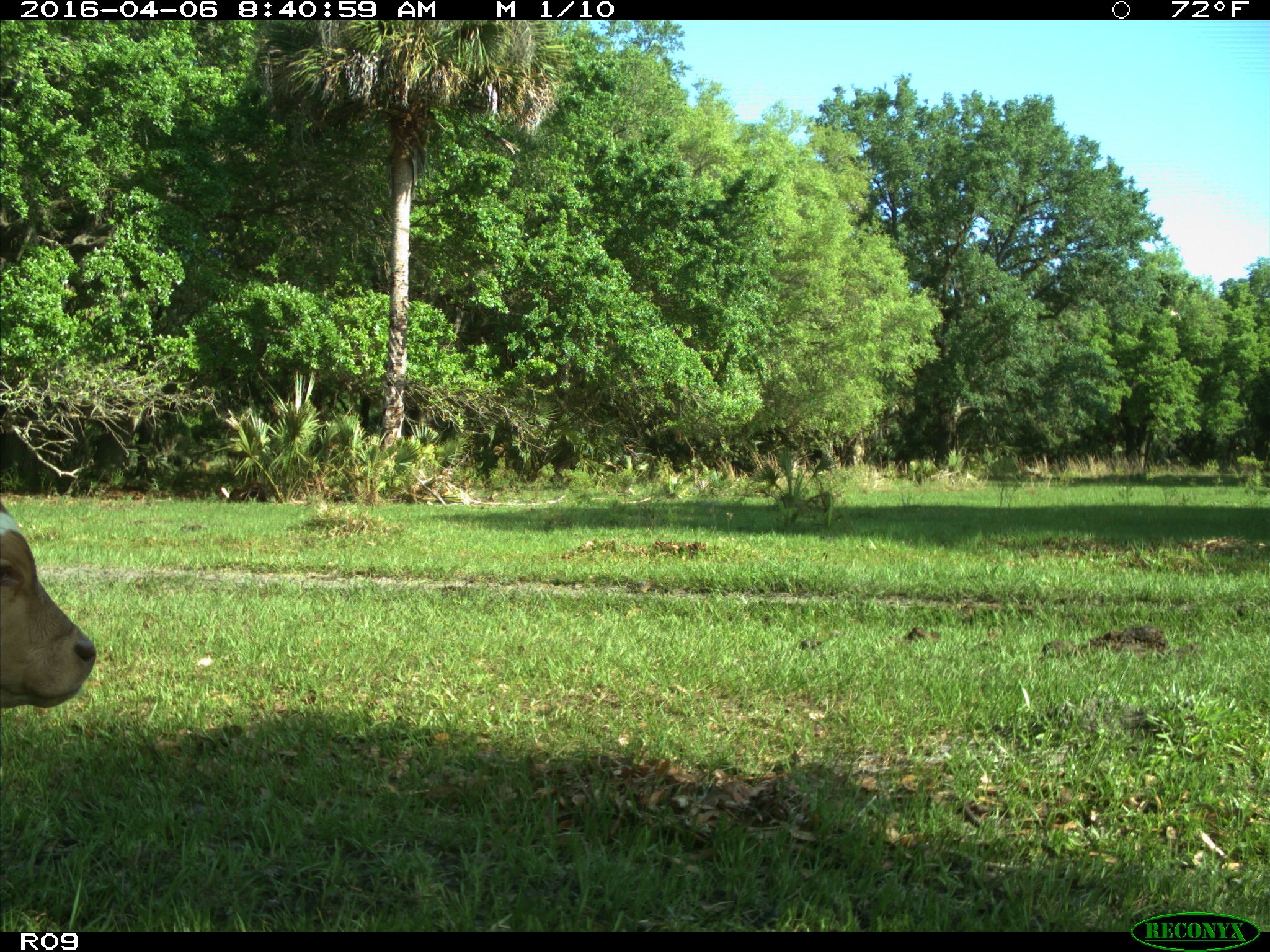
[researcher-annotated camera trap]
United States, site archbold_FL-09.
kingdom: Animalia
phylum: Chordata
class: Mammalia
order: Artiodactyla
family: Bovidae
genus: Bos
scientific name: Bos taurus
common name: domestic cow